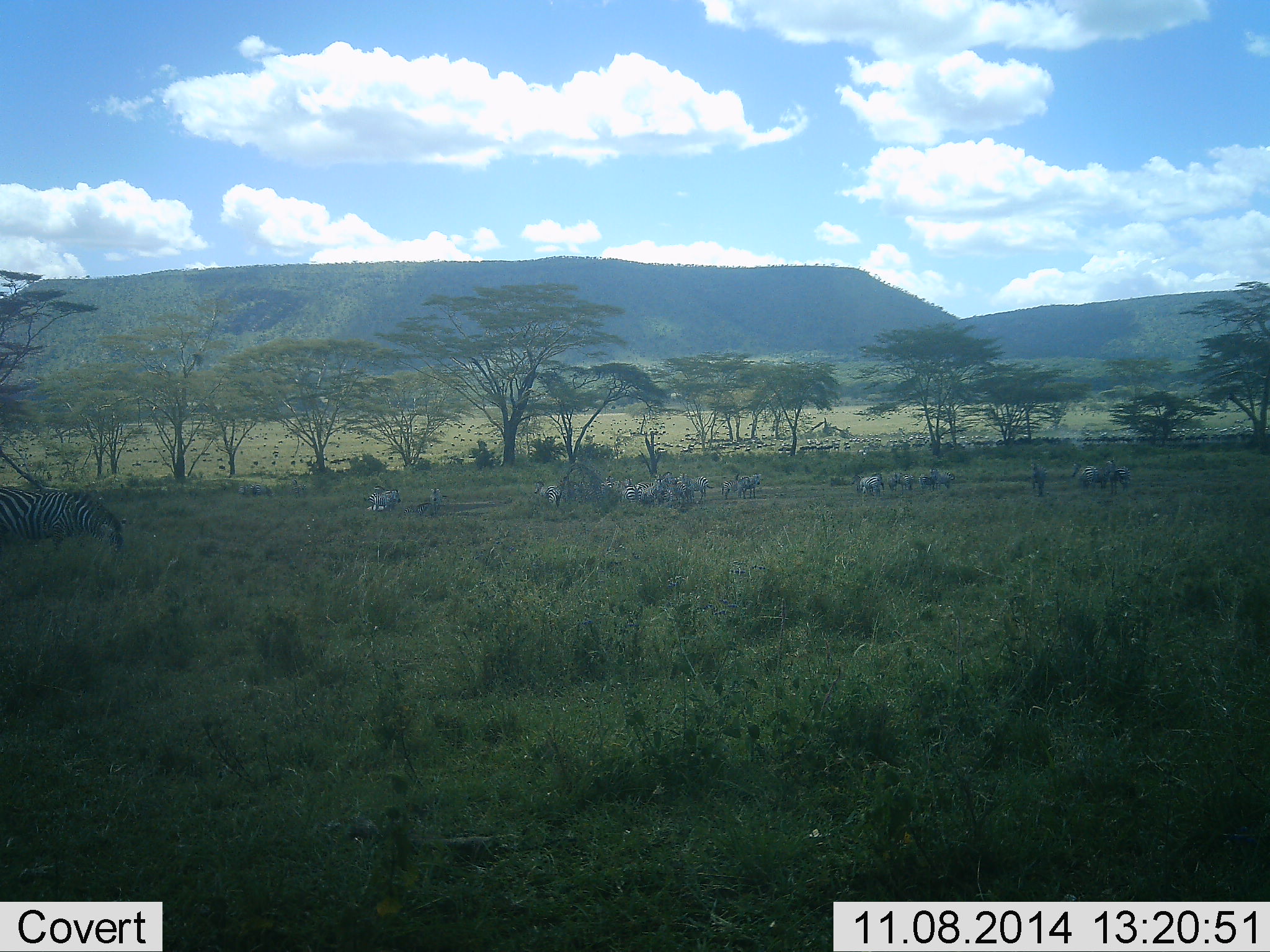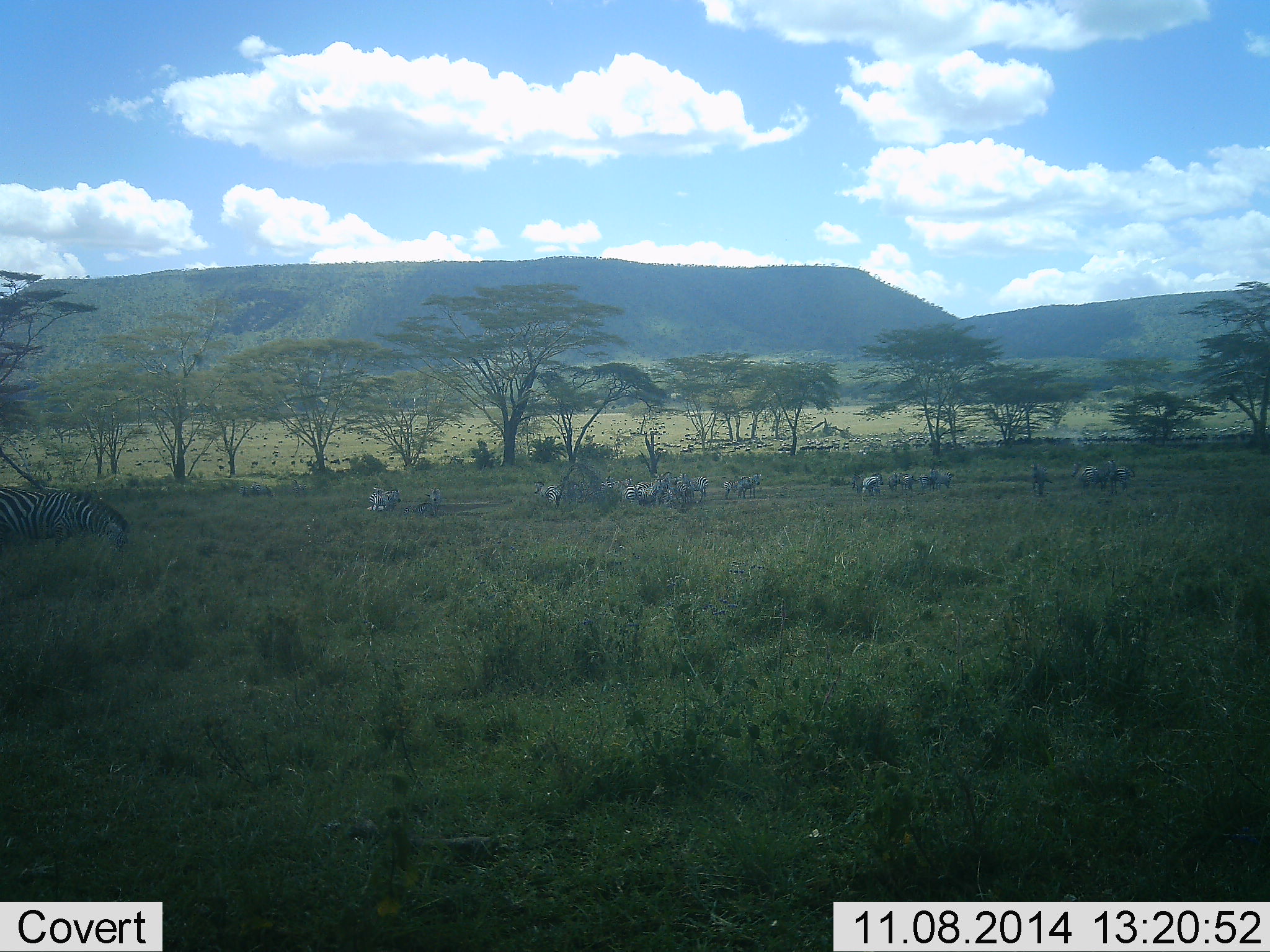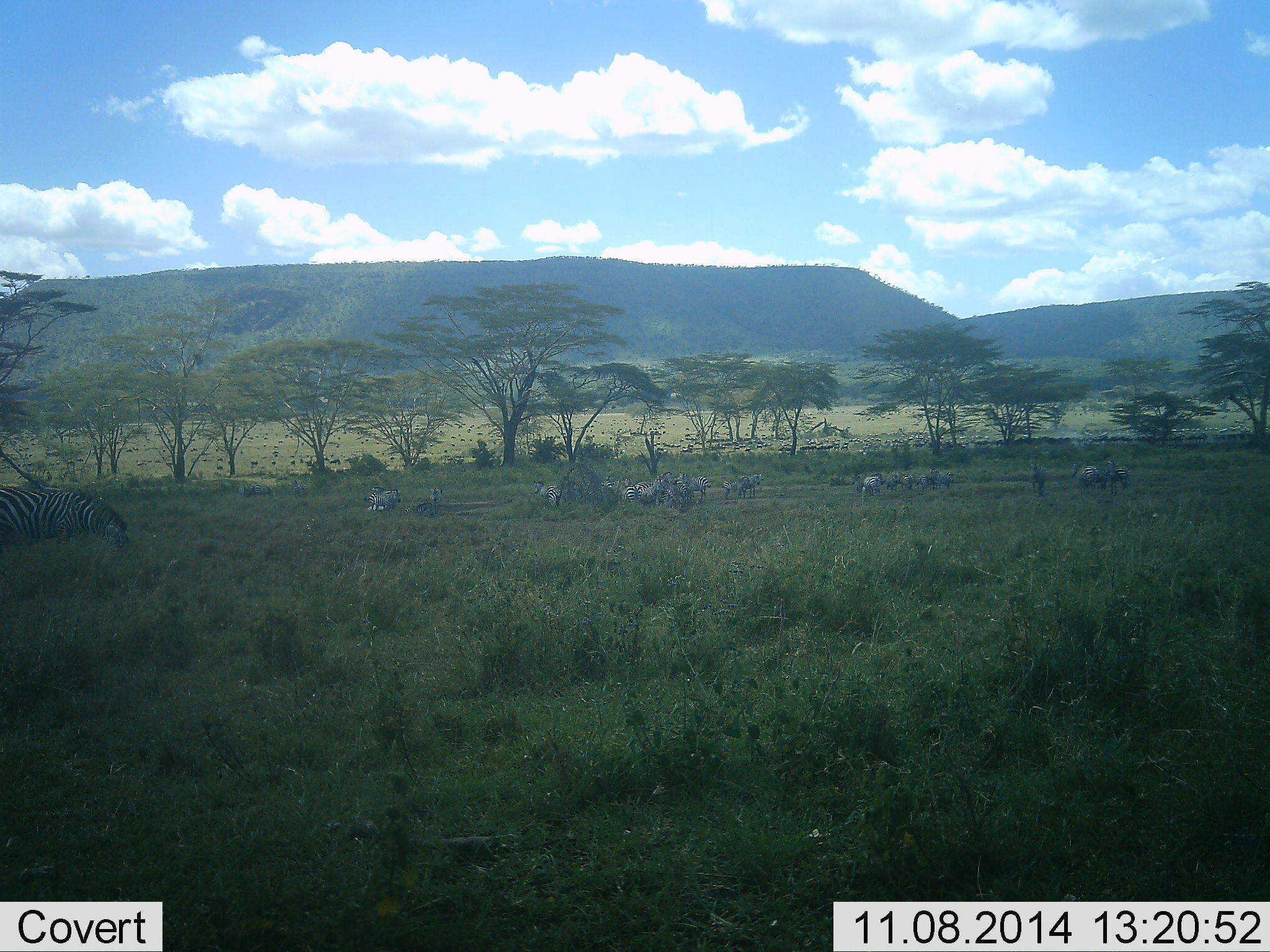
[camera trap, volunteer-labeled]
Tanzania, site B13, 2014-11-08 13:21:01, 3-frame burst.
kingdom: Animalia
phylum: Chordata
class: Mammalia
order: Perissodactyla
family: Equidae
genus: Equus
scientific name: Equus quagga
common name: plains zebra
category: zebra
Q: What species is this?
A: Zebra (plains zebra) (Equus quagga).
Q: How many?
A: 11-50.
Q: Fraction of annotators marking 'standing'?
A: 69%.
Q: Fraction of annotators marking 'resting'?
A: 8%.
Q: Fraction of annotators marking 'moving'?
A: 8%.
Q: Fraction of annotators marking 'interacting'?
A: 8%.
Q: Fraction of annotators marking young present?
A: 0%.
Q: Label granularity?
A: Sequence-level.